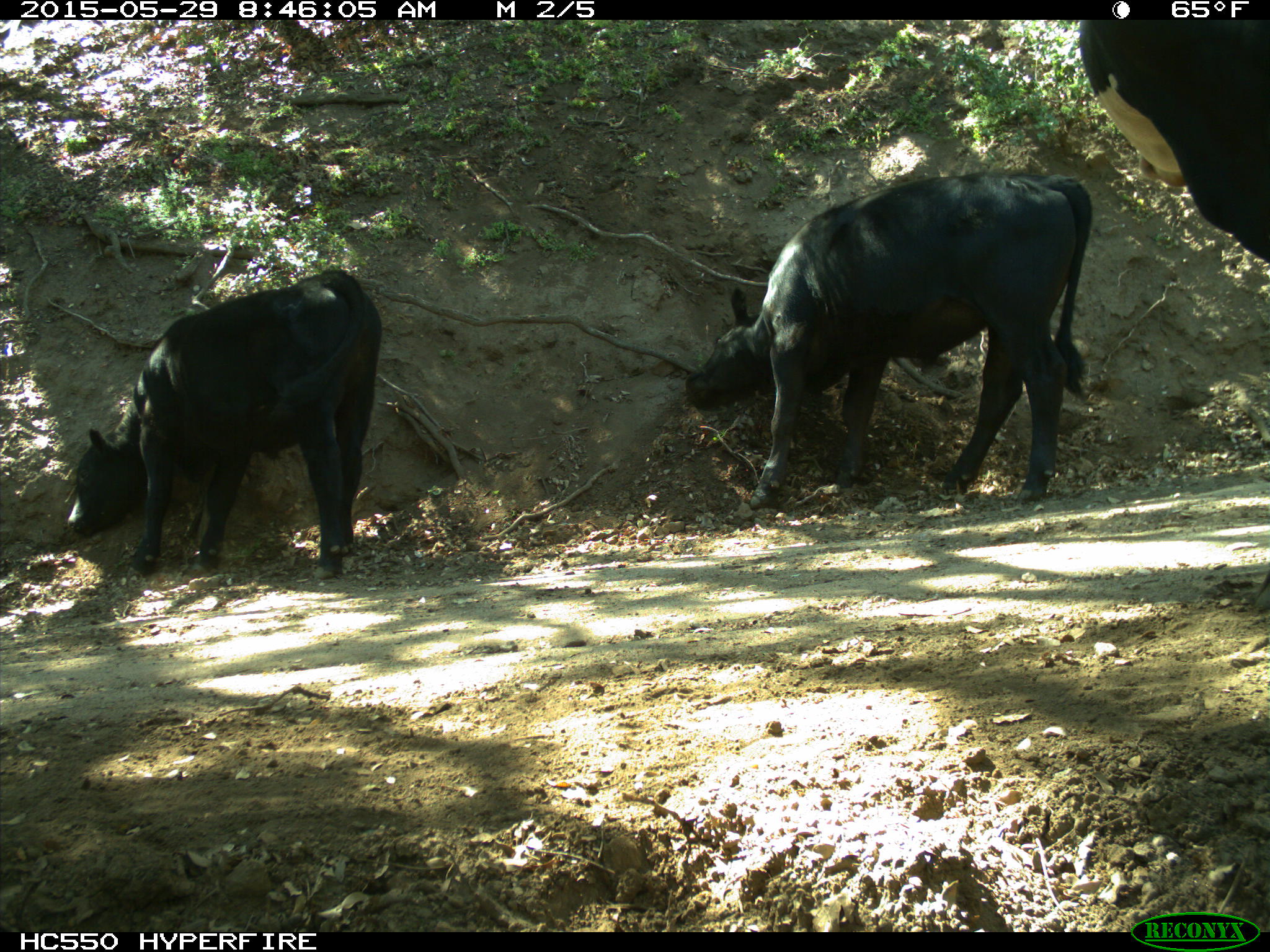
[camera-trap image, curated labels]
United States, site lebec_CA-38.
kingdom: Animalia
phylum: Chordata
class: Mammalia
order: Artiodactyla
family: Bovidae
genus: Bos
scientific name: Bos taurus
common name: domestic cow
Bos taurus (domestic cow).